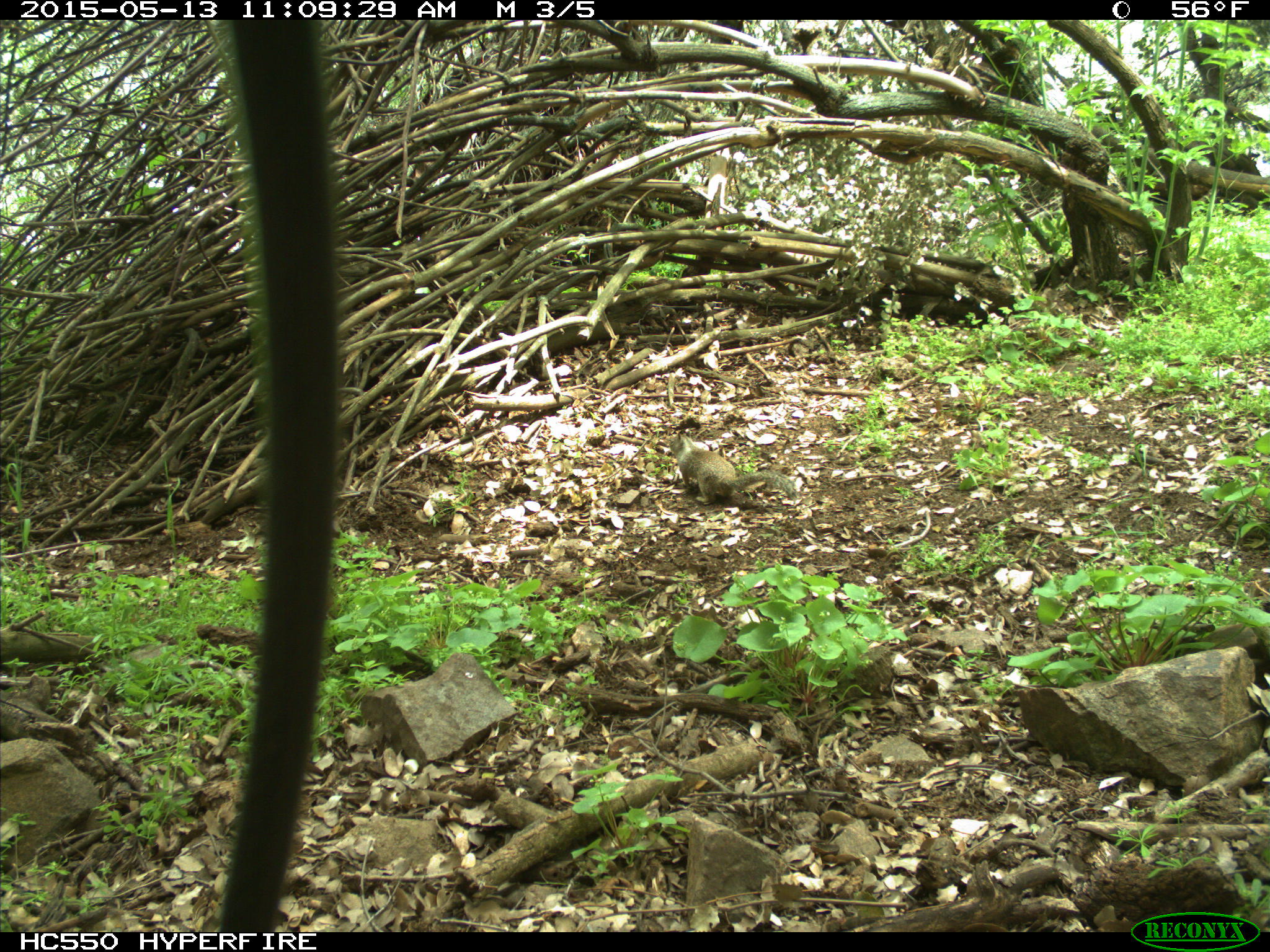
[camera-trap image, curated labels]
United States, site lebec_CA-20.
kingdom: Animalia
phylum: Chordata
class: Mammalia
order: Rodentia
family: Sciuridae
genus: Otospermophilus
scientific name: Otospermophilus beecheyi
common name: california ground squirrel